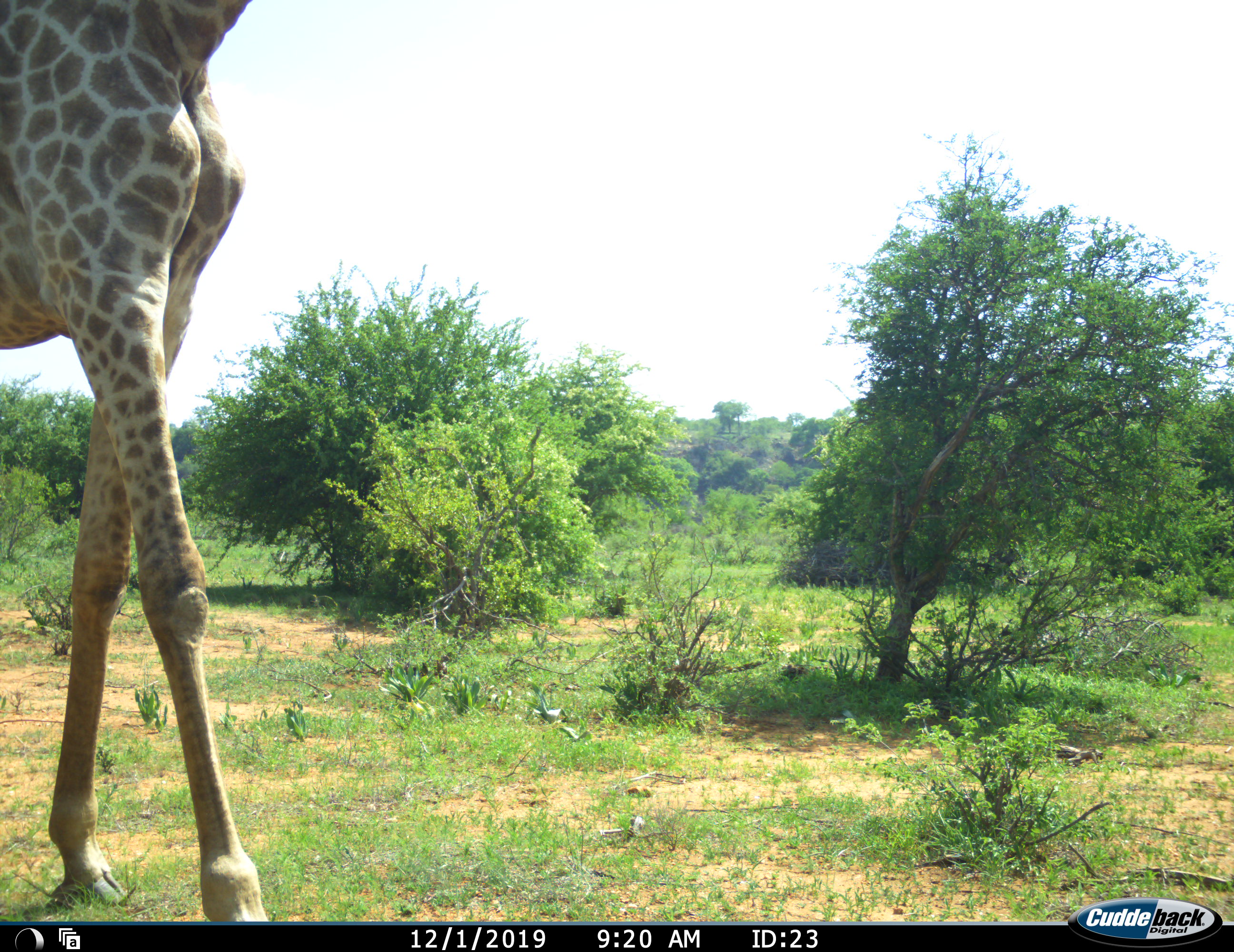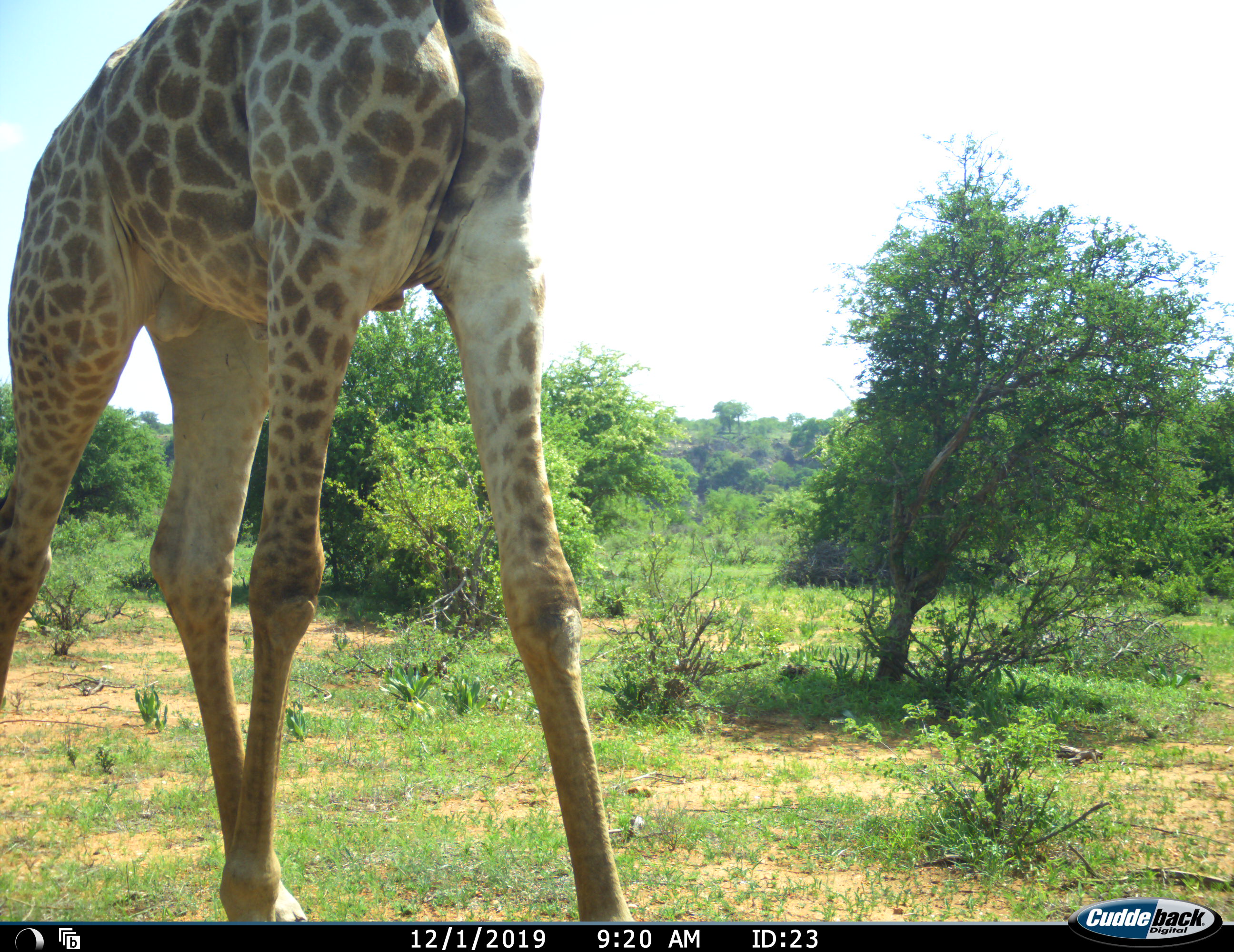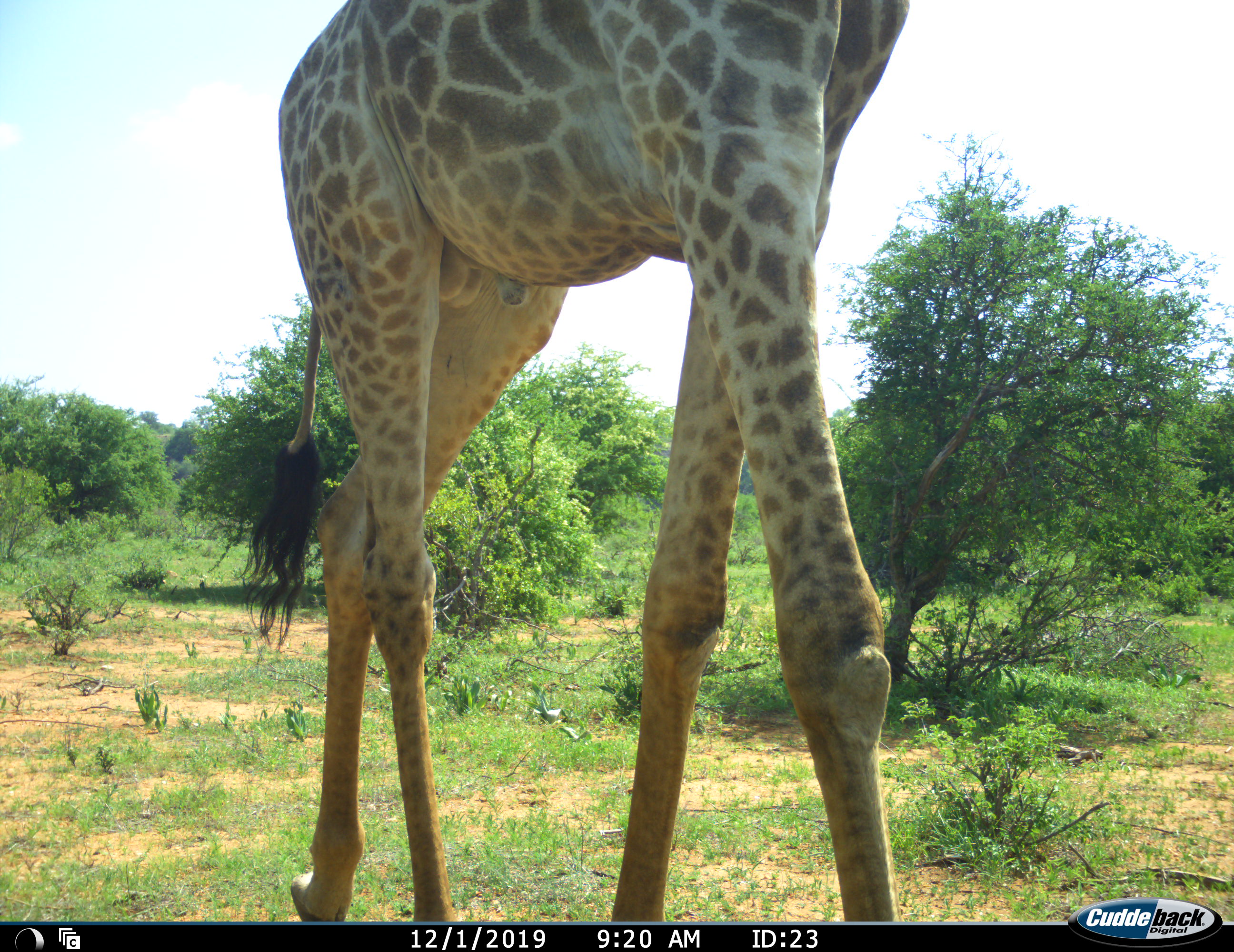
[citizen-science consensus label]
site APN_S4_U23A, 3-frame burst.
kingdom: Animalia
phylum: Chordata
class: Mammalia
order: Artiodactyla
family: Giraffidae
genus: Giraffa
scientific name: Giraffa camelopardalis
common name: giraffe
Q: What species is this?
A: Giraffe (Giraffa camelopardalis).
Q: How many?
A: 1.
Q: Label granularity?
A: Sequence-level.